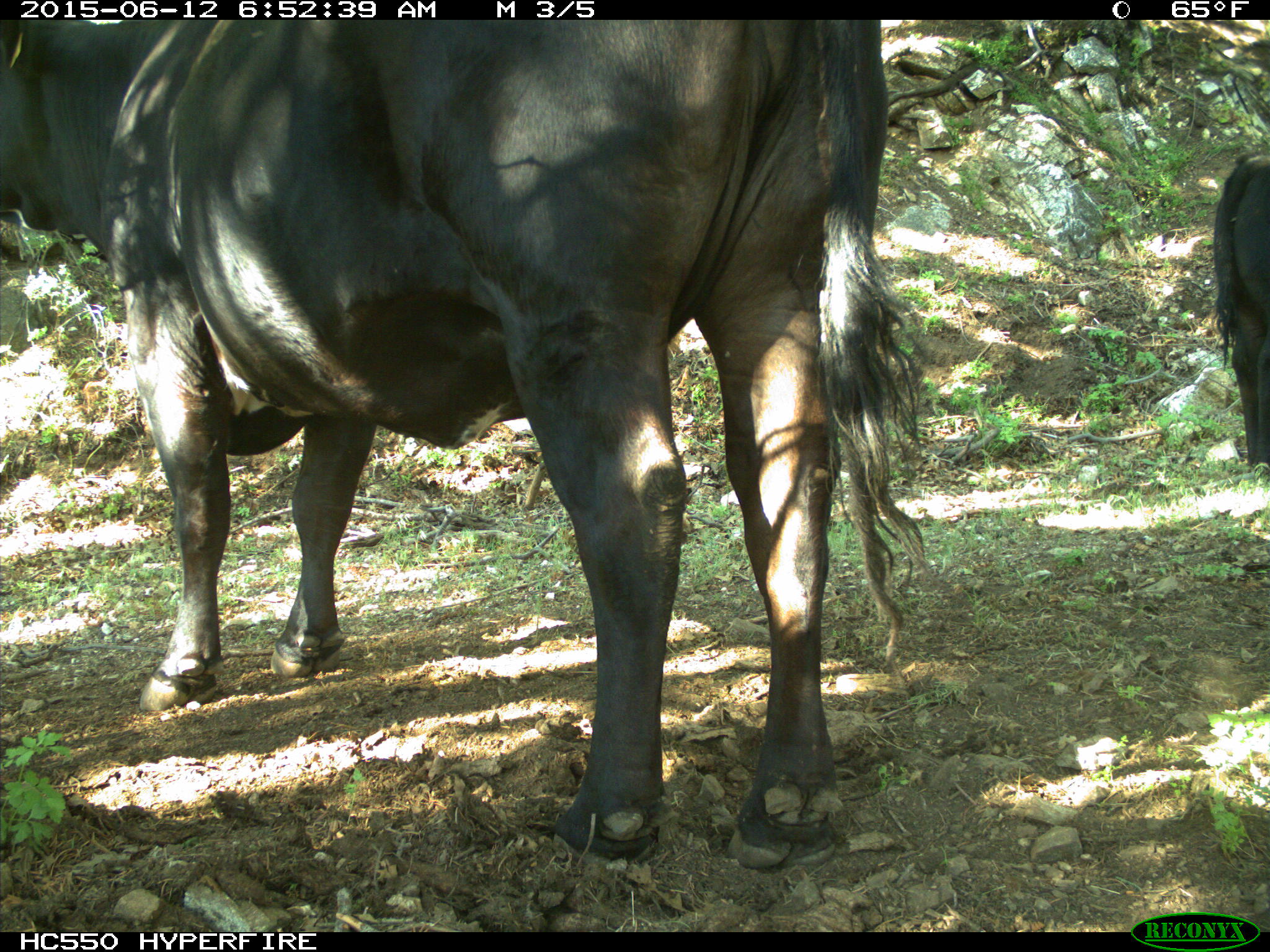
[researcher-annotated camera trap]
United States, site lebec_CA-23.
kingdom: Animalia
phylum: Chordata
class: Mammalia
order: Artiodactyla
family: Bovidae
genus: Bos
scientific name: Bos taurus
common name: domestic cow